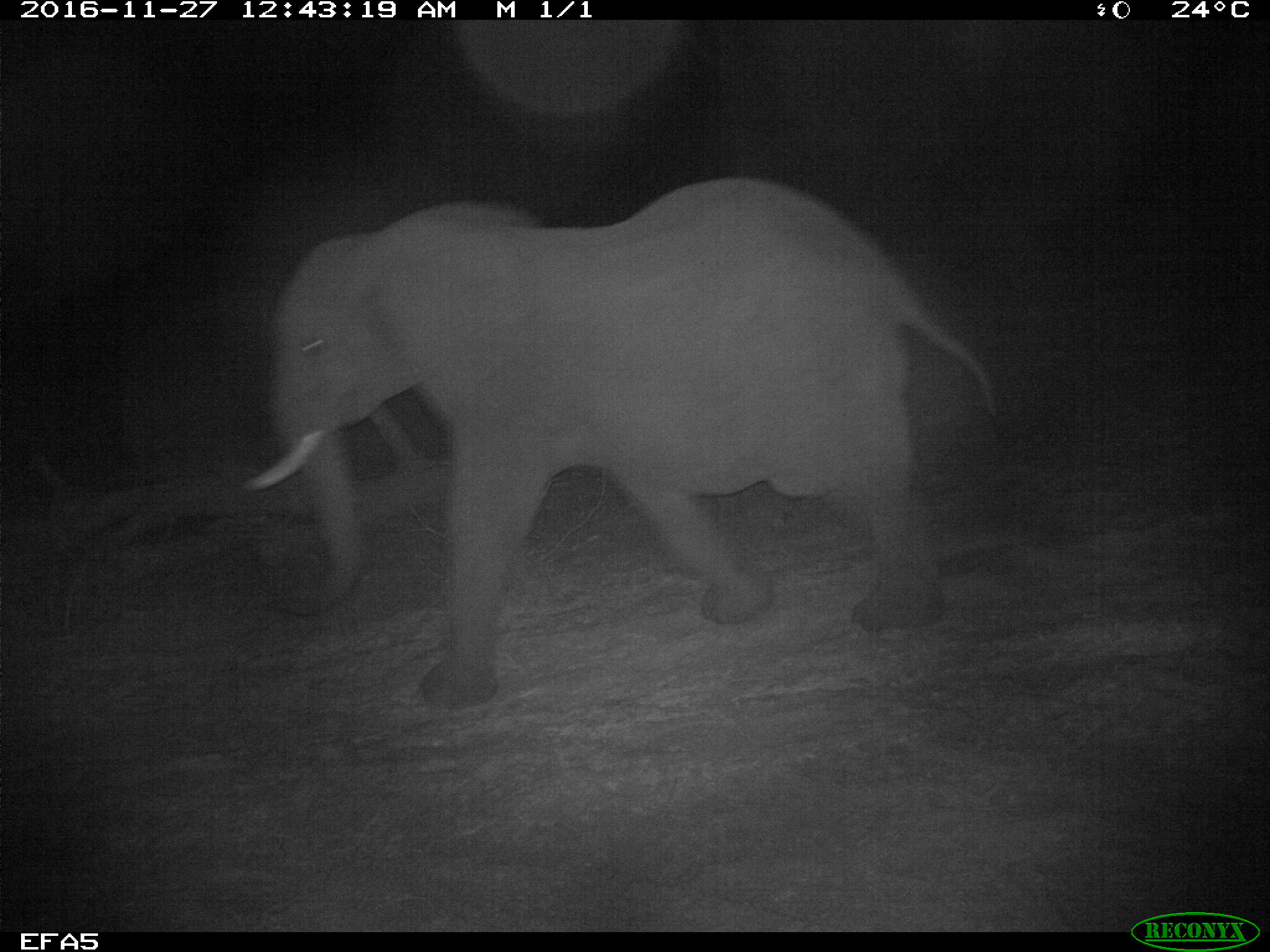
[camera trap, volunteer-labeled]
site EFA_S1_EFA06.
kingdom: Animalia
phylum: Chordata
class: Mammalia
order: Proboscidea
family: Elephantidae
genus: Loxodonta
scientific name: Loxodonta africana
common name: african bush elephant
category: elephant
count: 1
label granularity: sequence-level